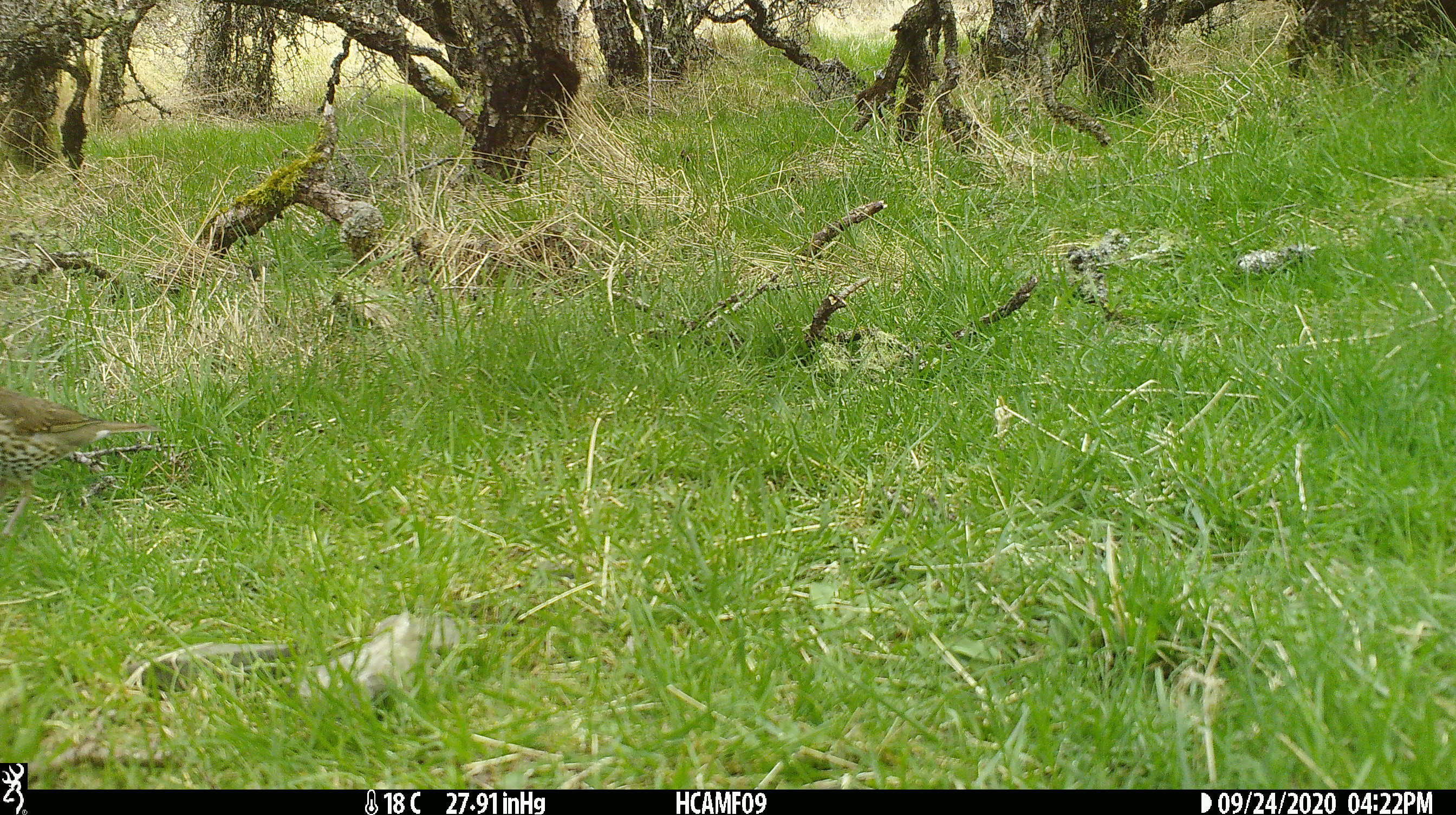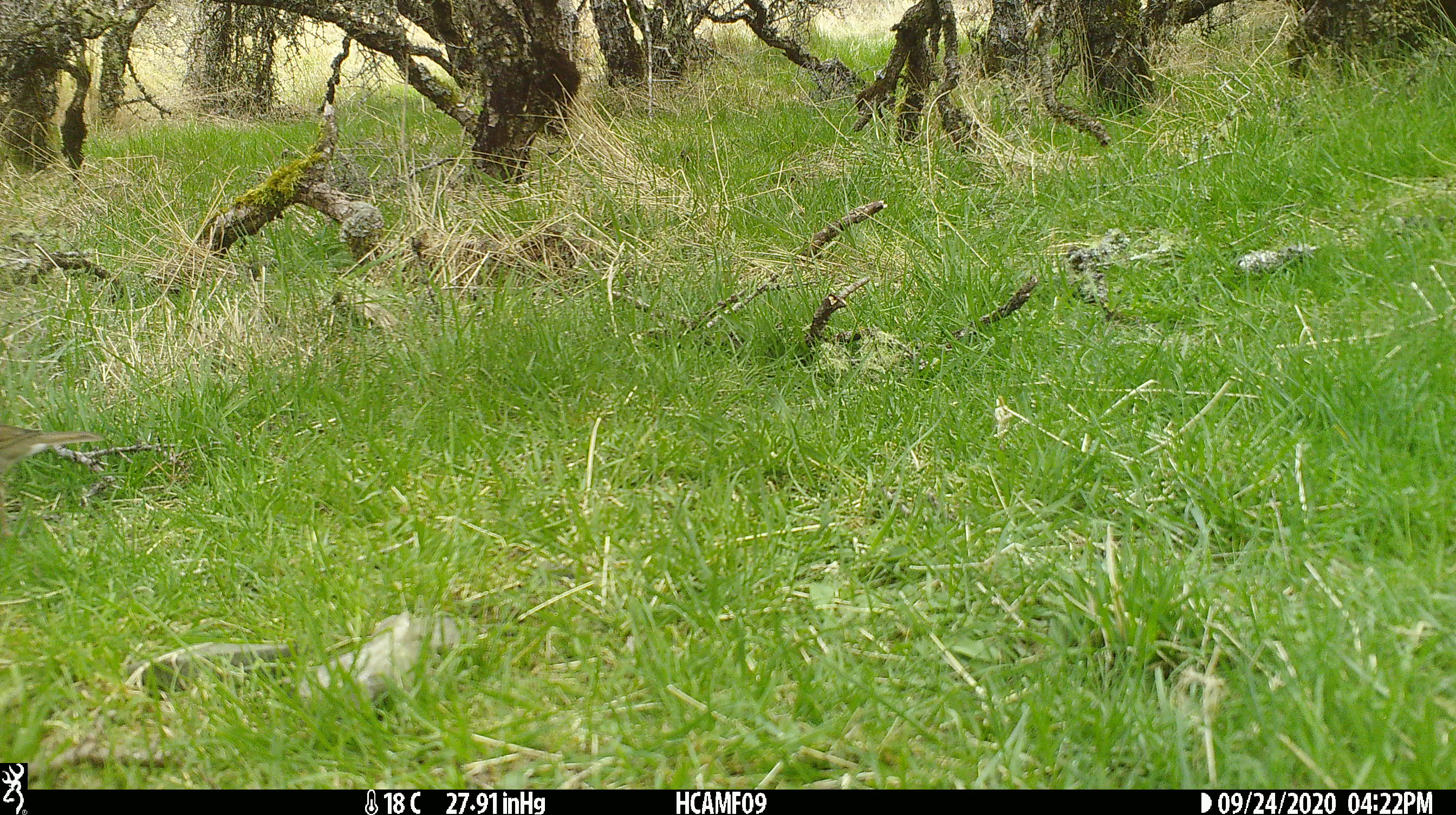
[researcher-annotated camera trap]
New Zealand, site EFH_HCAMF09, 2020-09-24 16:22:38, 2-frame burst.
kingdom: Animalia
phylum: Chordata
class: Aves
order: Passeriformes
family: Turdidae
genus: Turdus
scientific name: Turdus philomelos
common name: song thrush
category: thrush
Thrush (song thrush) (Turdus philomelos).